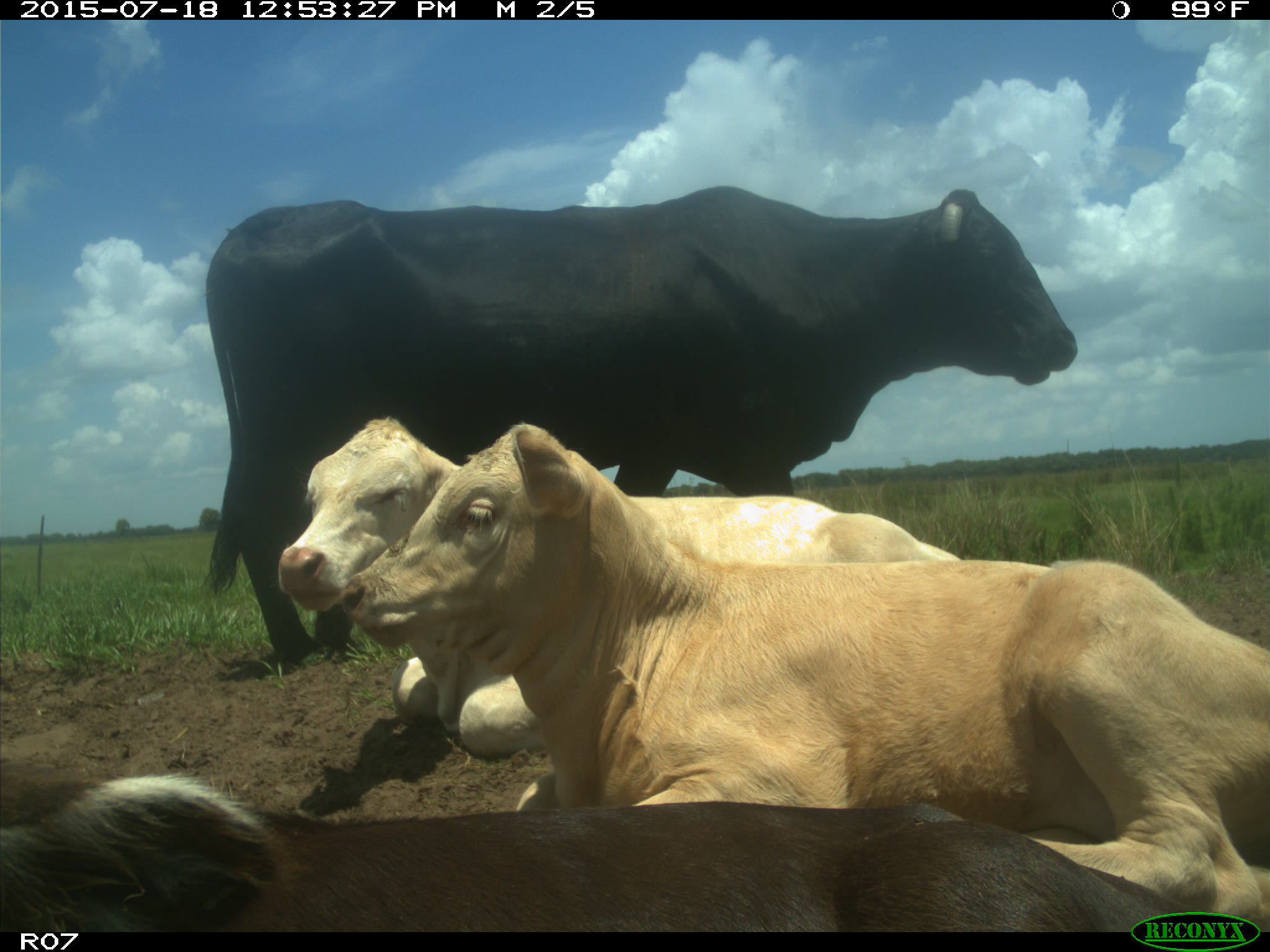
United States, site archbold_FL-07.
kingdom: Animalia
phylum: Chordata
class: Mammalia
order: Artiodactyla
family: Bovidae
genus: Bos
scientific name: Bos taurus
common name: domestic cow